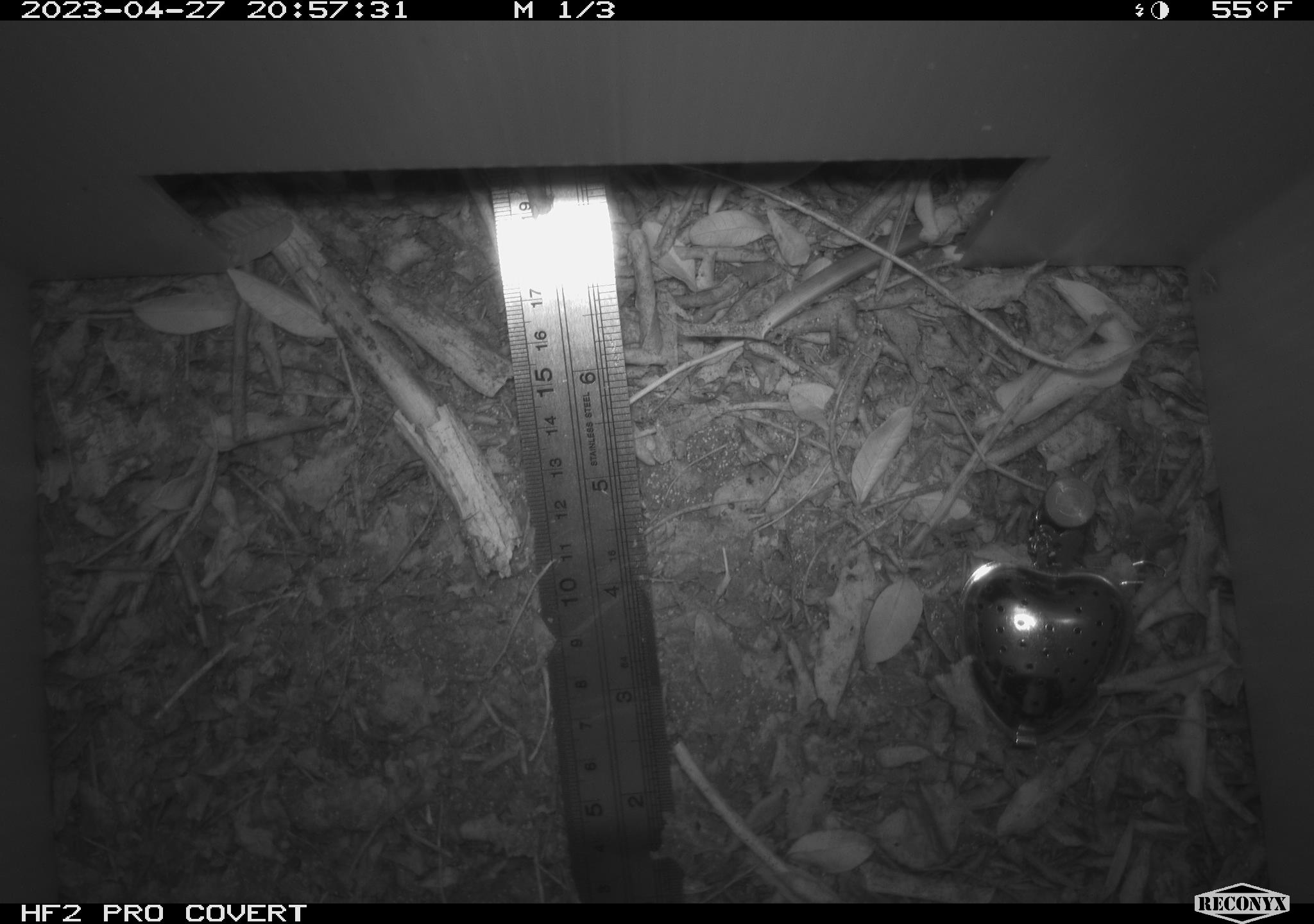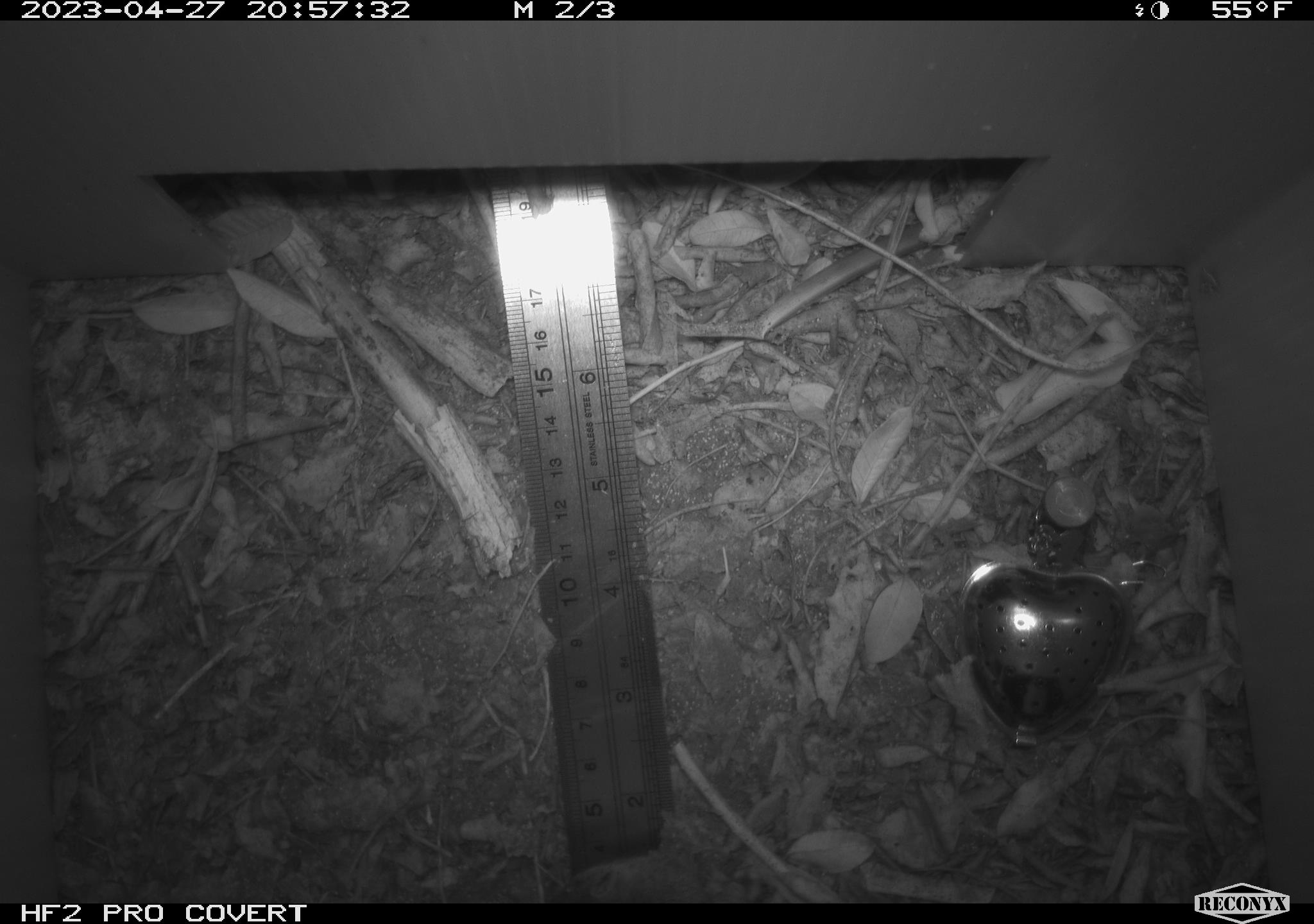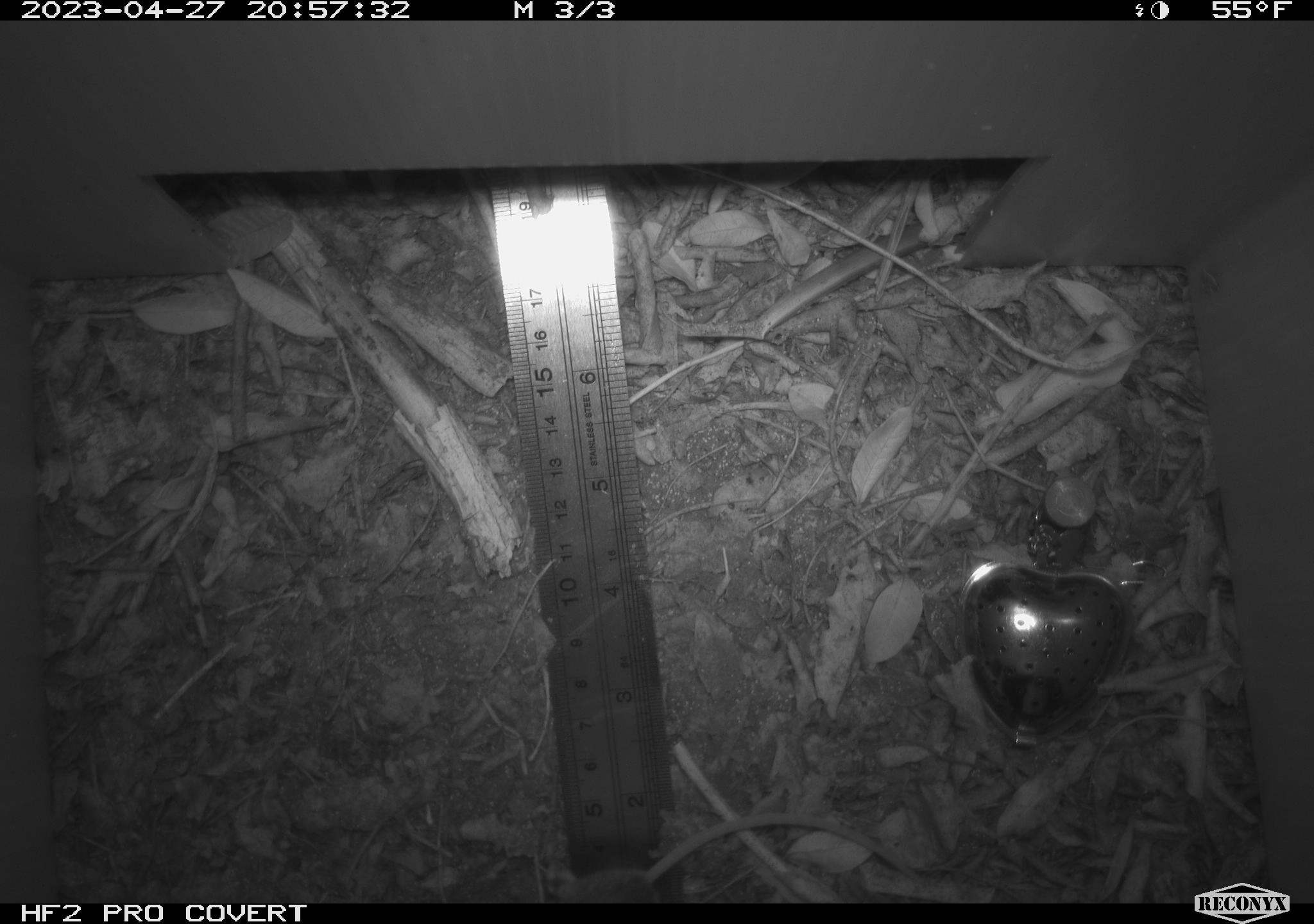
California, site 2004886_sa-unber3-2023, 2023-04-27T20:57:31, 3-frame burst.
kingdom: Animalia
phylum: Chordata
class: Mammalia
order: Rodentia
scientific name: Rodentia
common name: mouse species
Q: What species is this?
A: Mouse species (Rodentia).